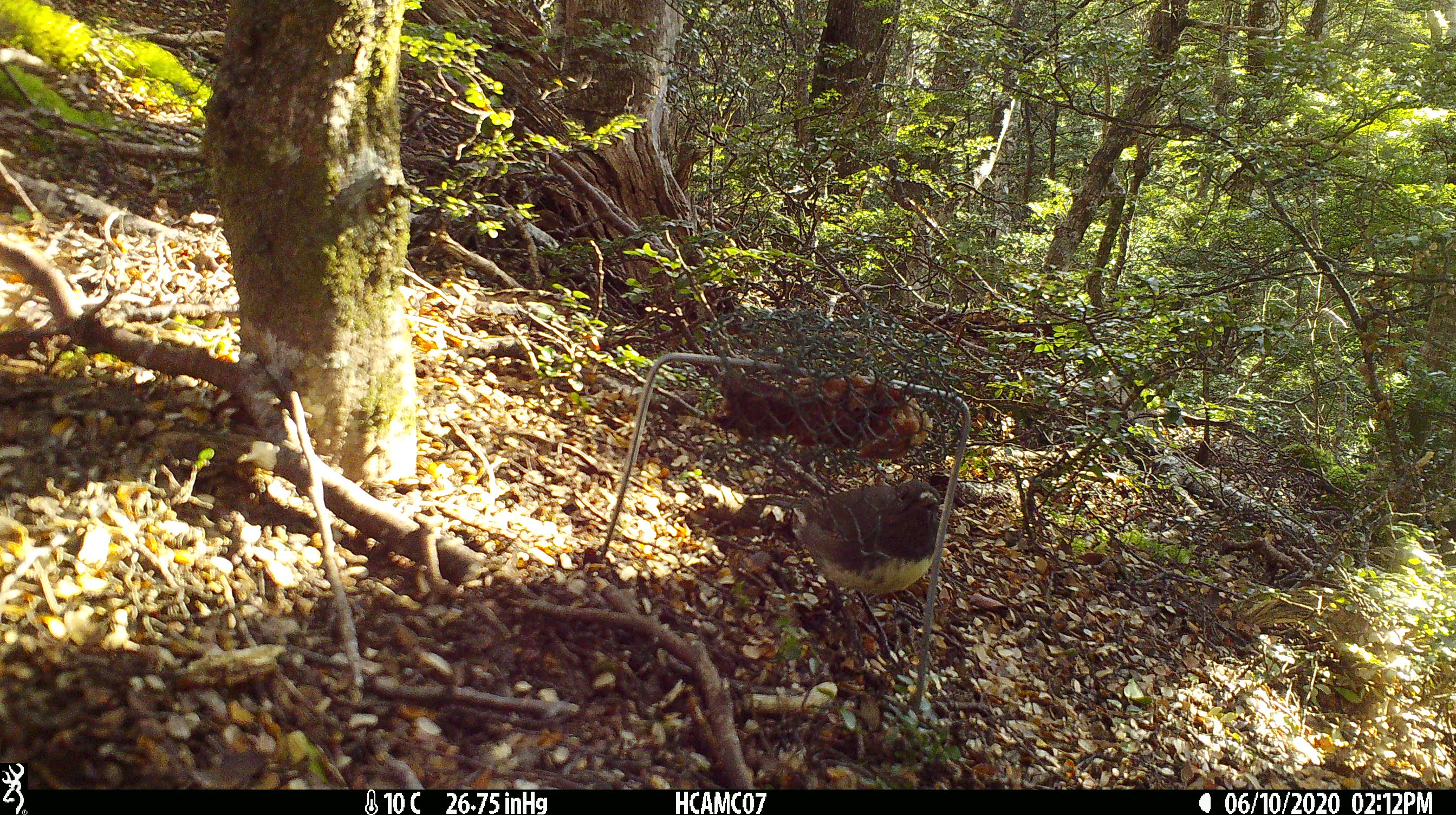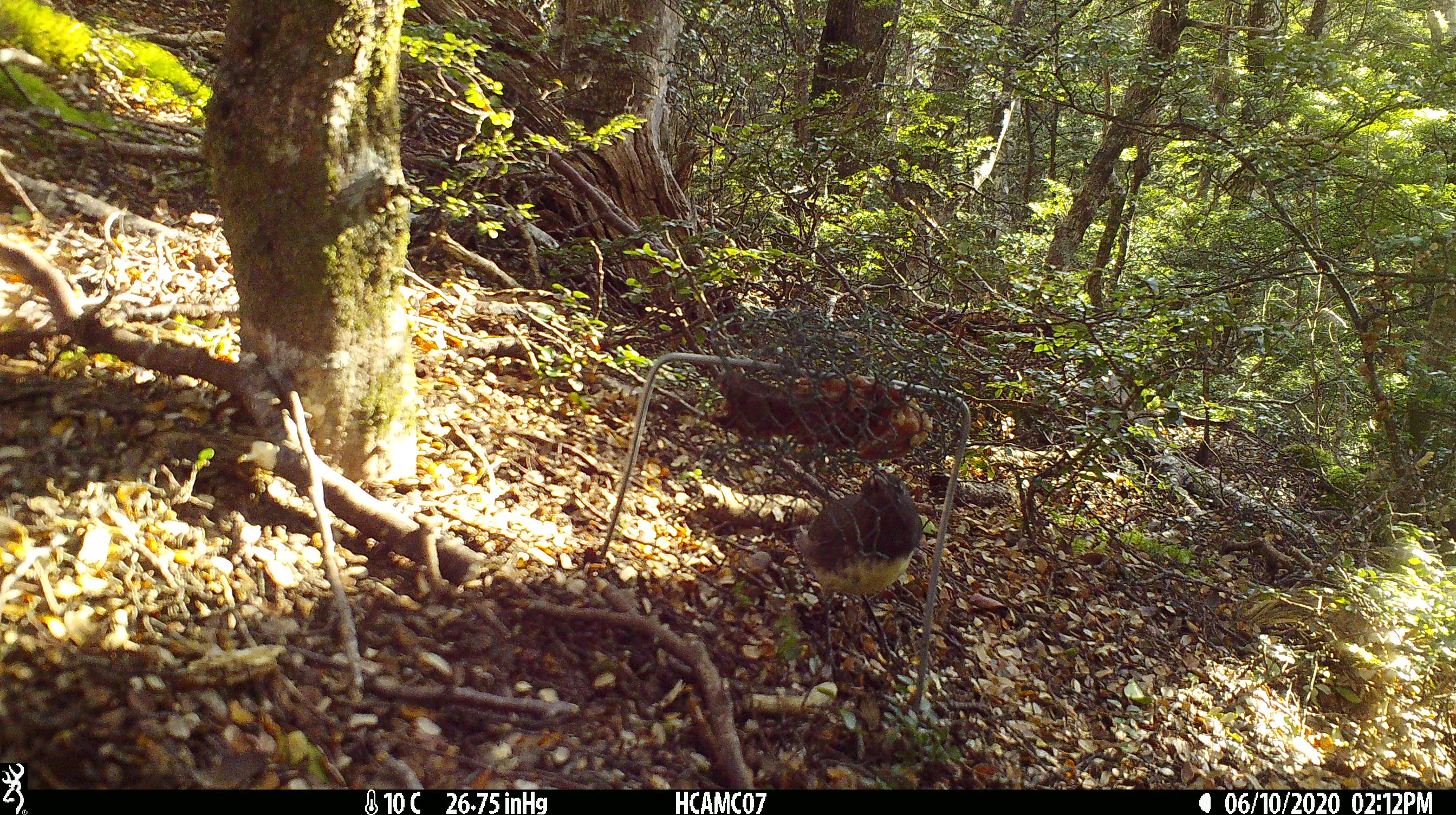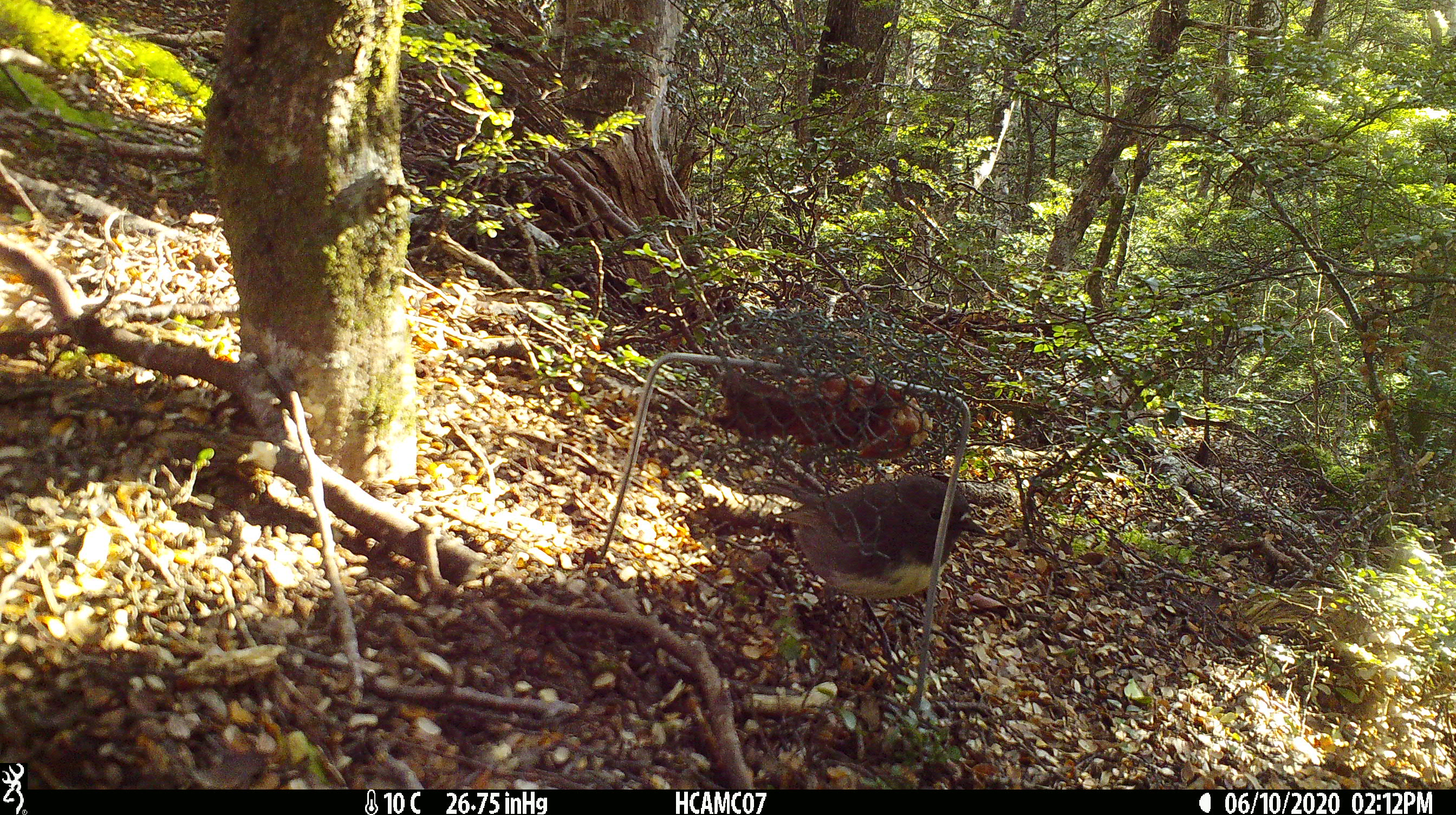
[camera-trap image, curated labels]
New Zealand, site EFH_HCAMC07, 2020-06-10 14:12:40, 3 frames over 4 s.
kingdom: Animalia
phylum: Chordata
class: Aves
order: Passeriformes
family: Petroicidae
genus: Petroica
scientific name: Petroica australis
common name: new zealand robin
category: robin